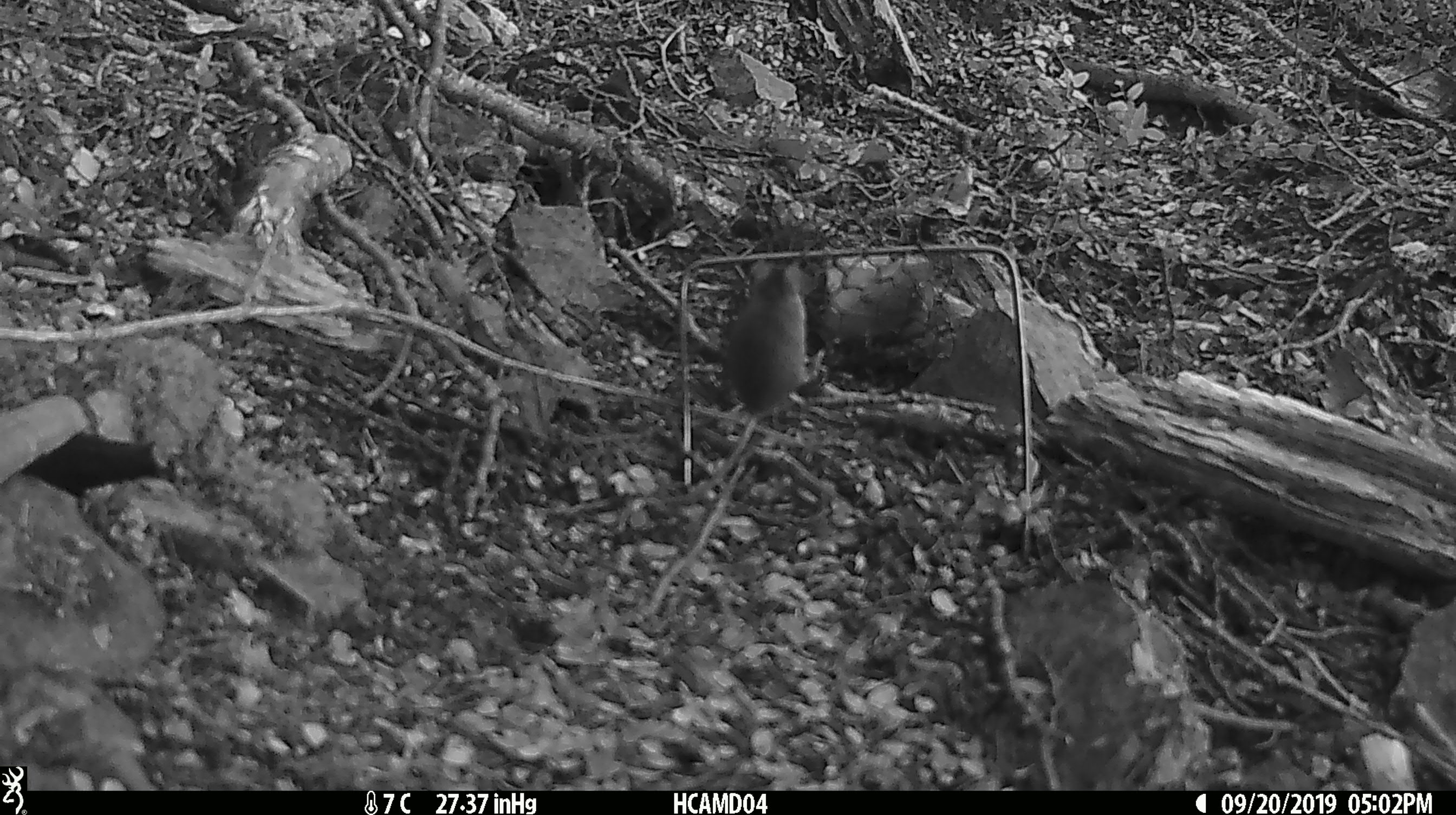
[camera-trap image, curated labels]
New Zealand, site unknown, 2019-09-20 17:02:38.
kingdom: Animalia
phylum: Chordata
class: Mammalia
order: Rodentia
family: Muridae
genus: Mus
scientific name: Mus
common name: mouse